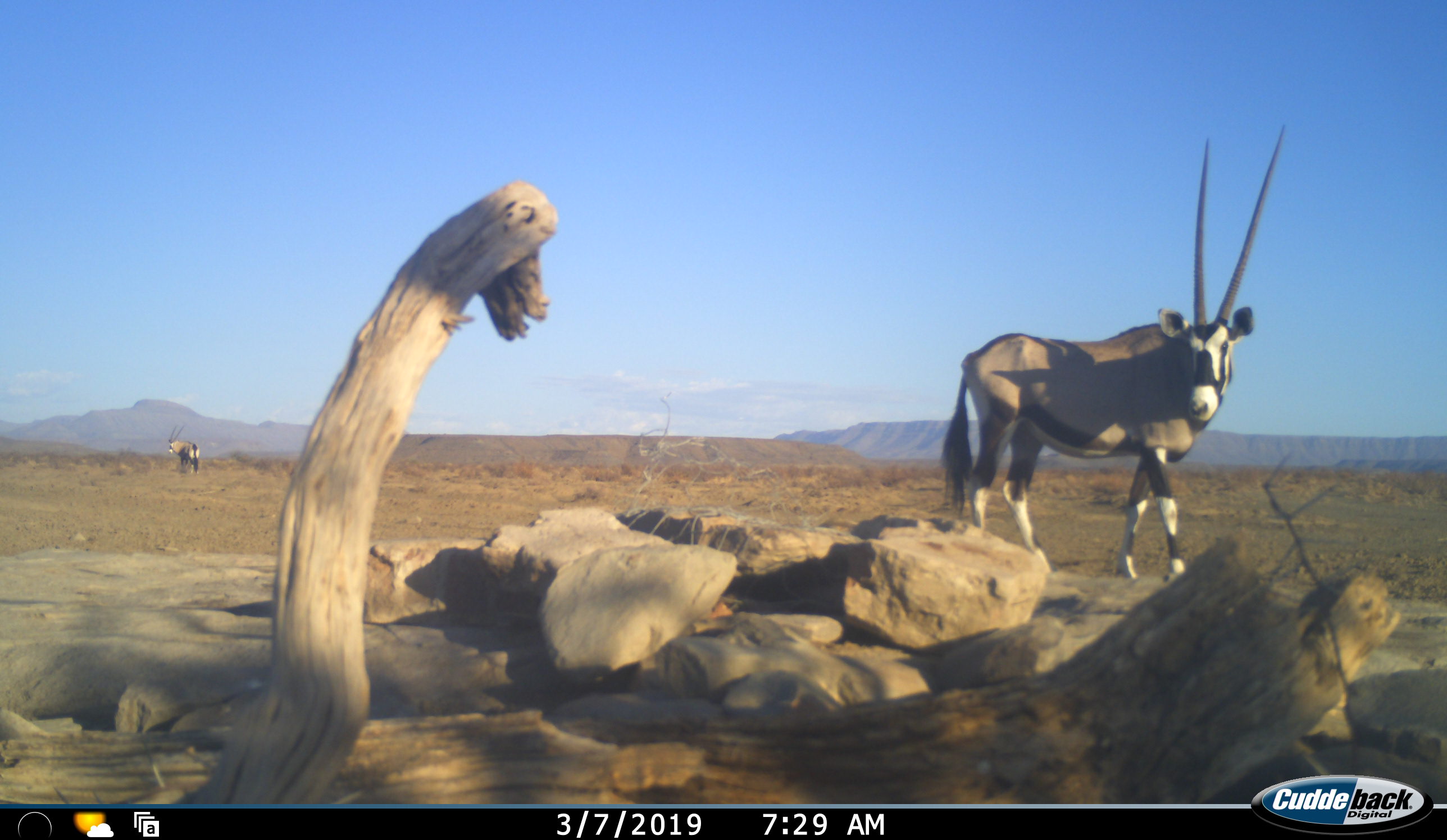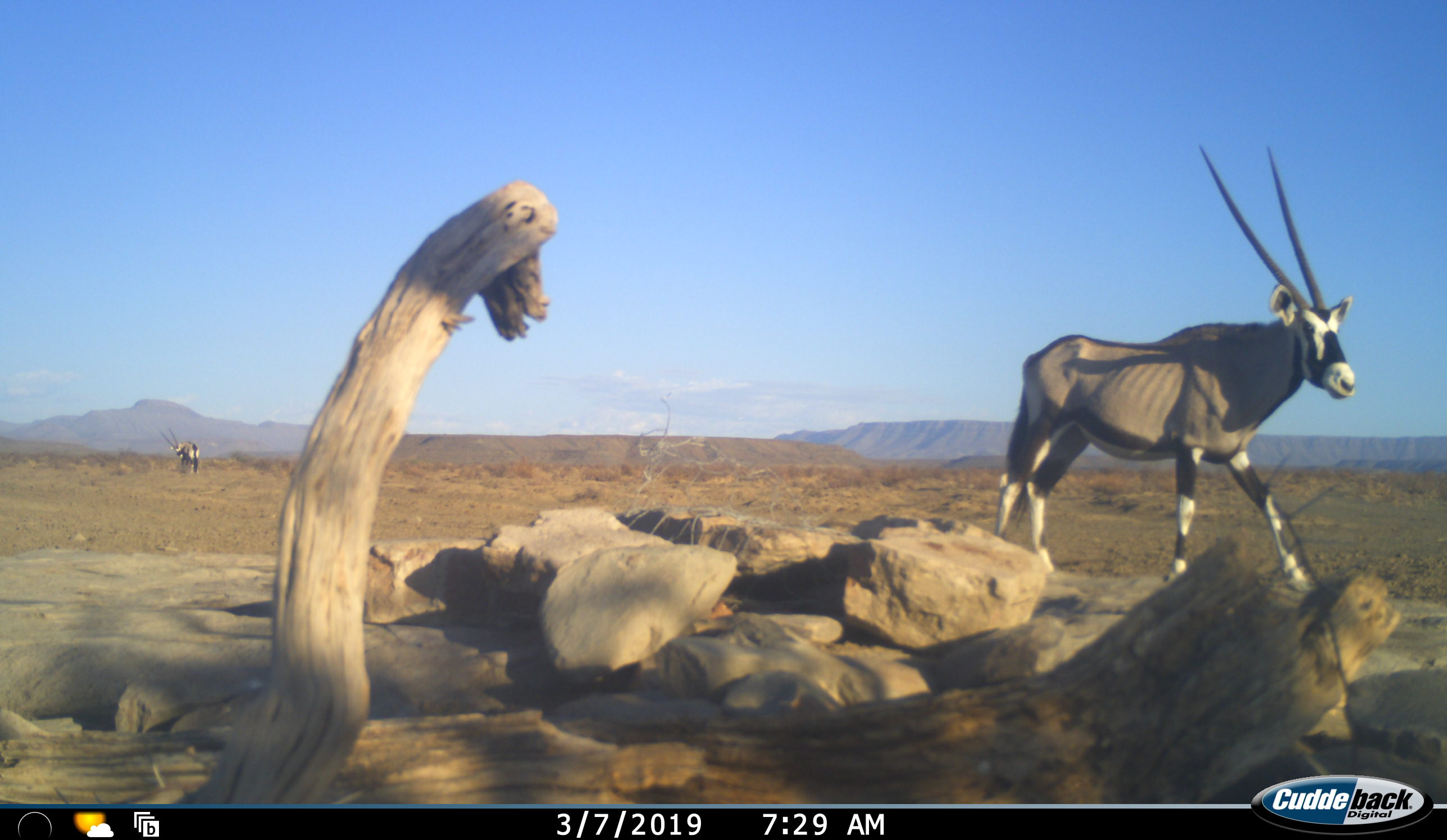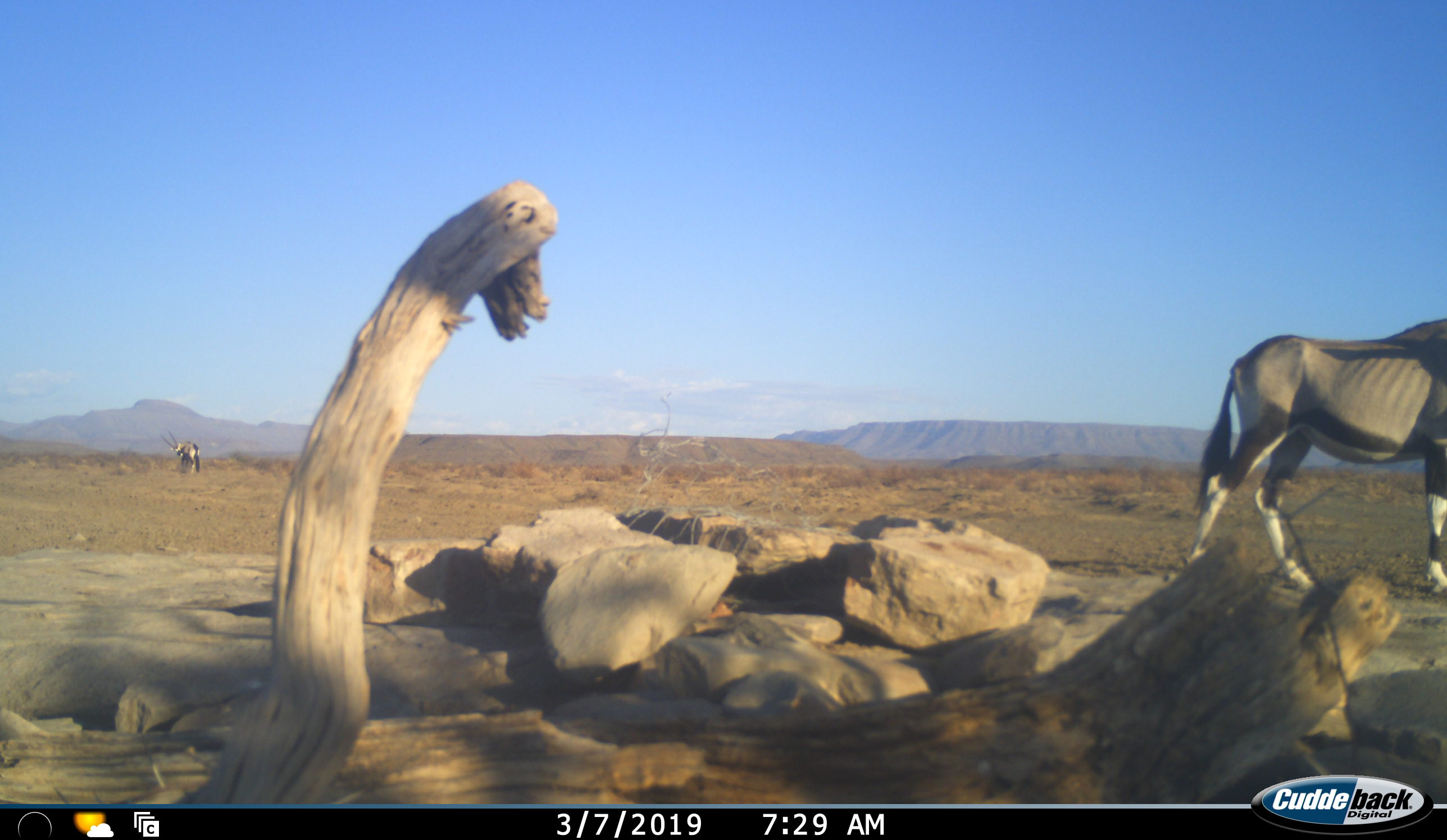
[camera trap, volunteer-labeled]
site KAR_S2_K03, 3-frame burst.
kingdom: Animalia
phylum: Chordata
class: Mammalia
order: Artiodactyla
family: Bovidae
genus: Oryx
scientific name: Oryx gazella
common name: gemsbok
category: oryx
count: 2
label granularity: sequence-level